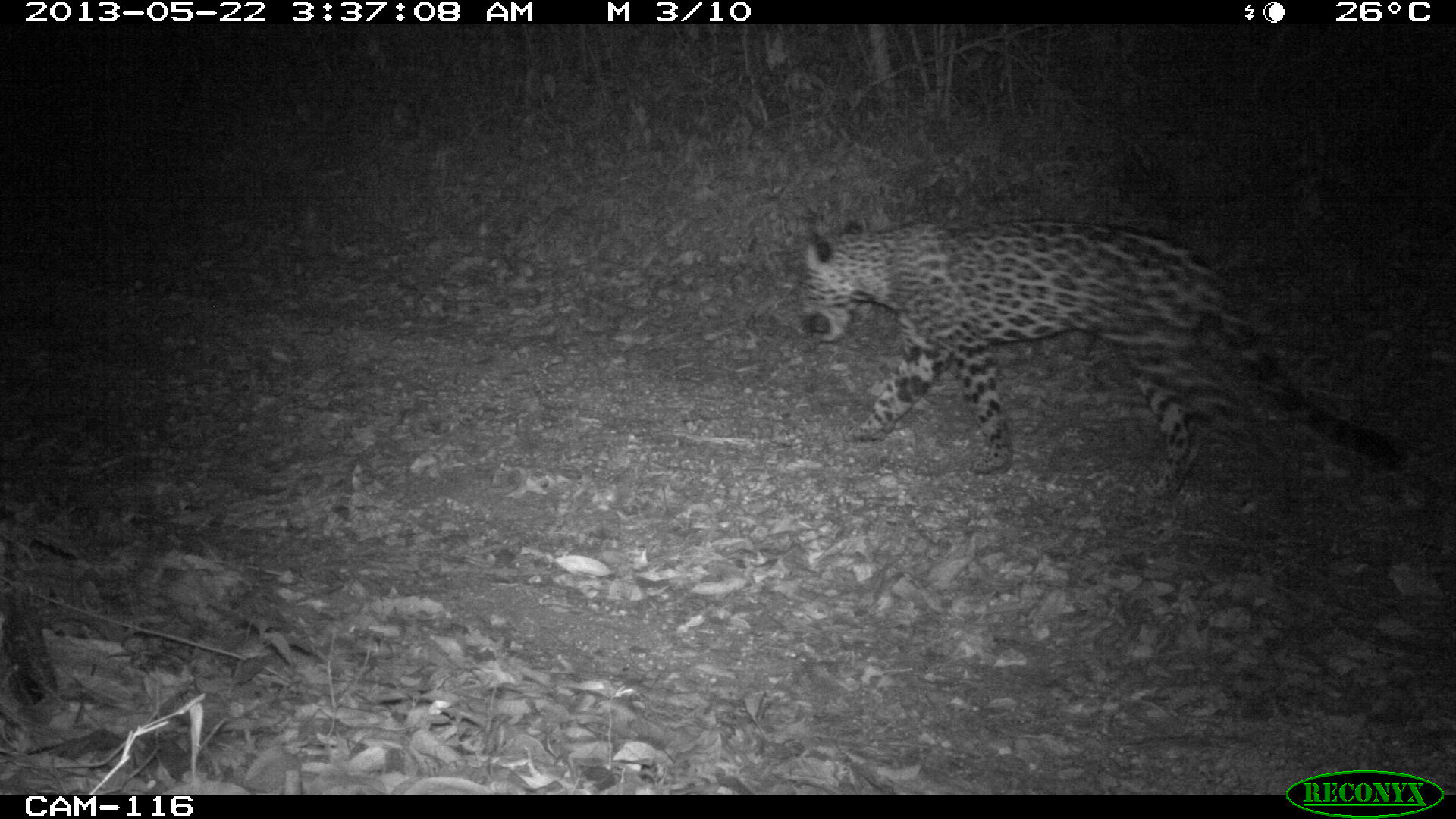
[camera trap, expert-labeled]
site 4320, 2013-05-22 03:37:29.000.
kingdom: Animalia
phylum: Chordata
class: Mammalia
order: Carnivora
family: Felidae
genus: Panthera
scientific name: Panthera onca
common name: jaguar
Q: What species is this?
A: Panthera onca (jaguar).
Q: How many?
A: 1.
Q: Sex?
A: Male.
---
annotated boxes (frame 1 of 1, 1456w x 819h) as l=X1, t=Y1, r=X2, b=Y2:
panthera onca: l=799, t=213, r=1403, b=501